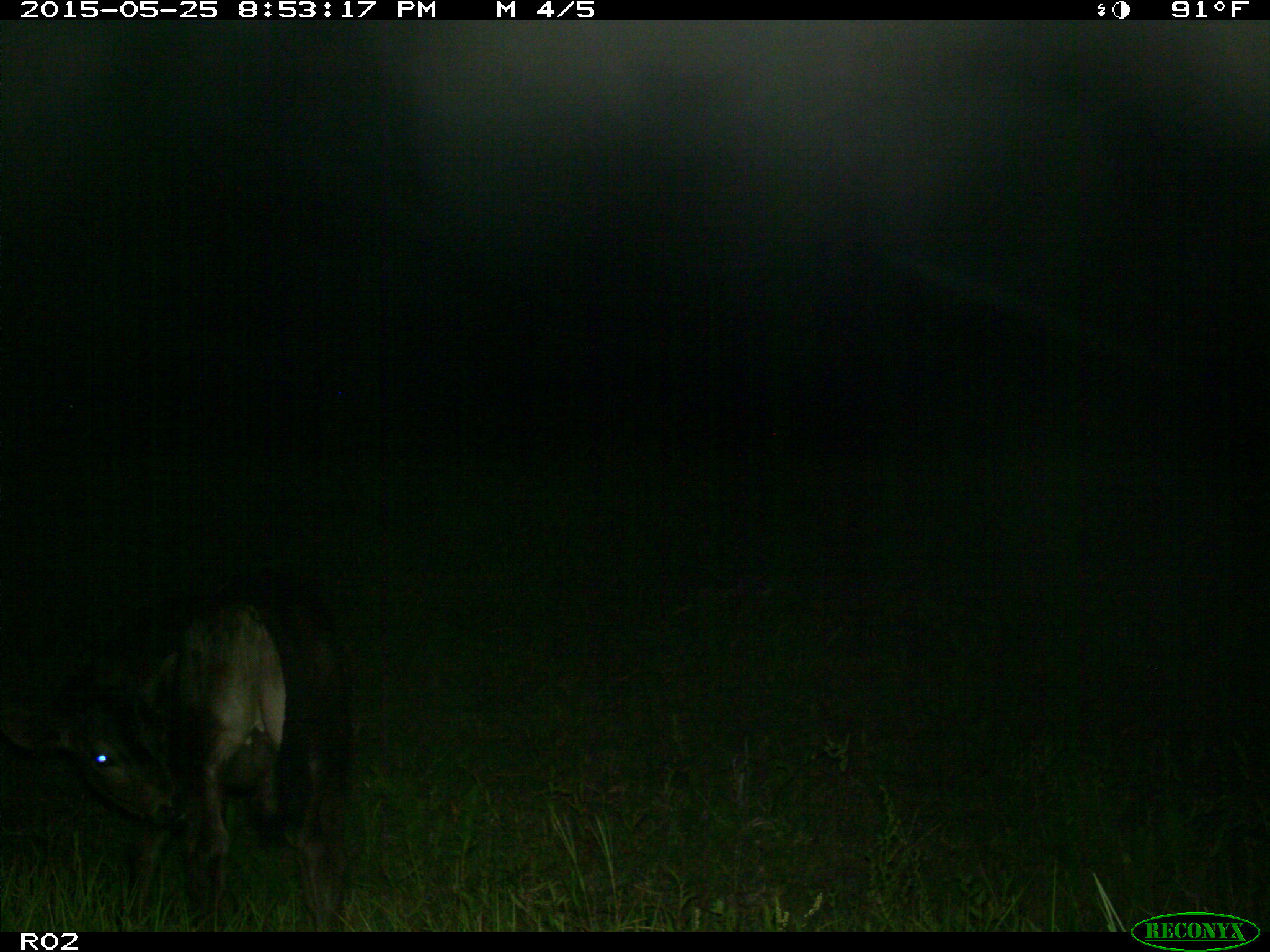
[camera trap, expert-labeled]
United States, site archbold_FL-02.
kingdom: Animalia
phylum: Chordata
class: Mammalia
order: Artiodactyla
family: Bovidae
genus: Bos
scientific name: Bos taurus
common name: domestic cow